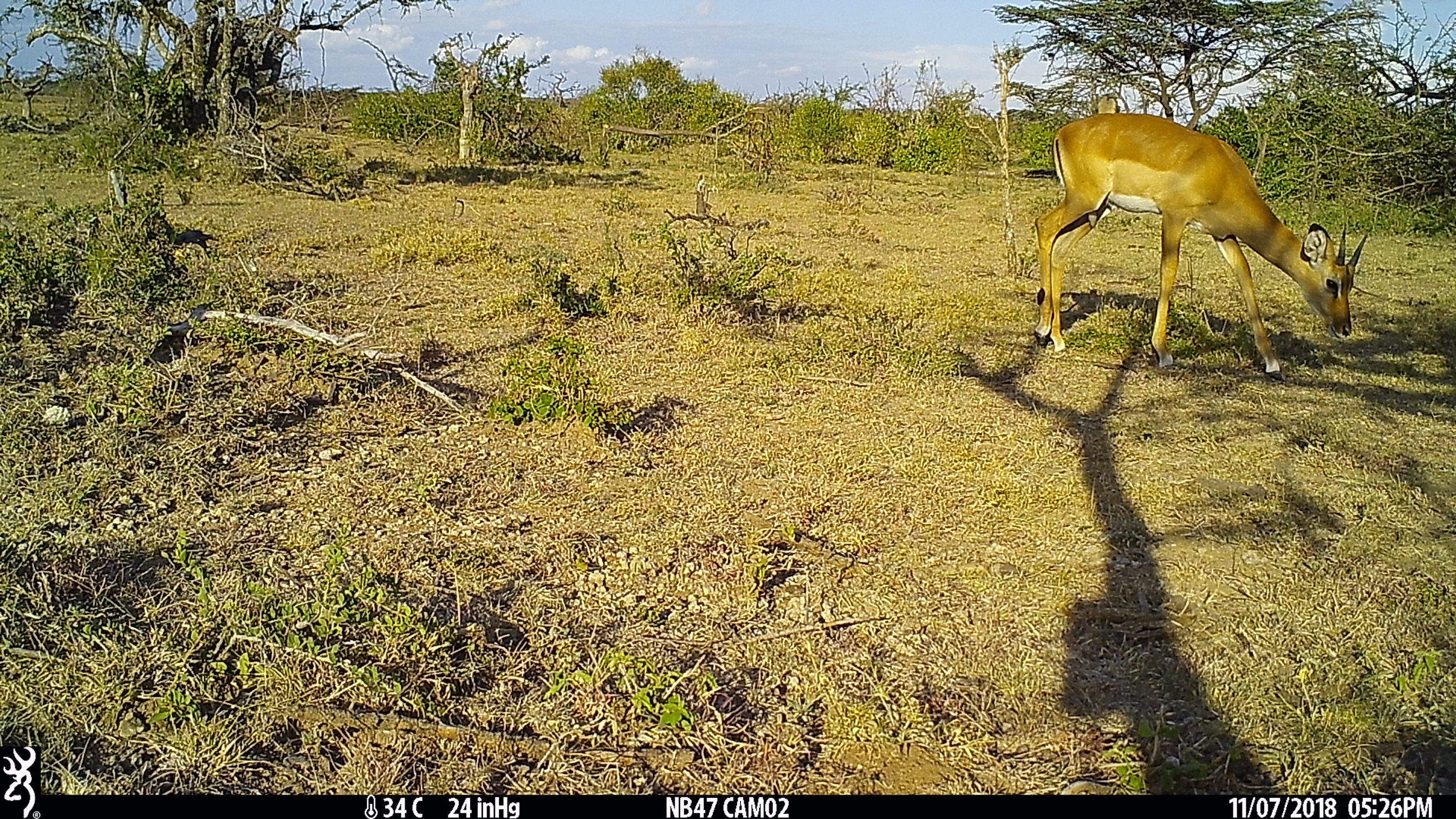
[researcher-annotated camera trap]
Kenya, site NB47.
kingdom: Animalia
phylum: Chordata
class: Mammalia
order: Artiodactyla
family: Bovidae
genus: Aepyceros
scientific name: Aepyceros melampus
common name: impala